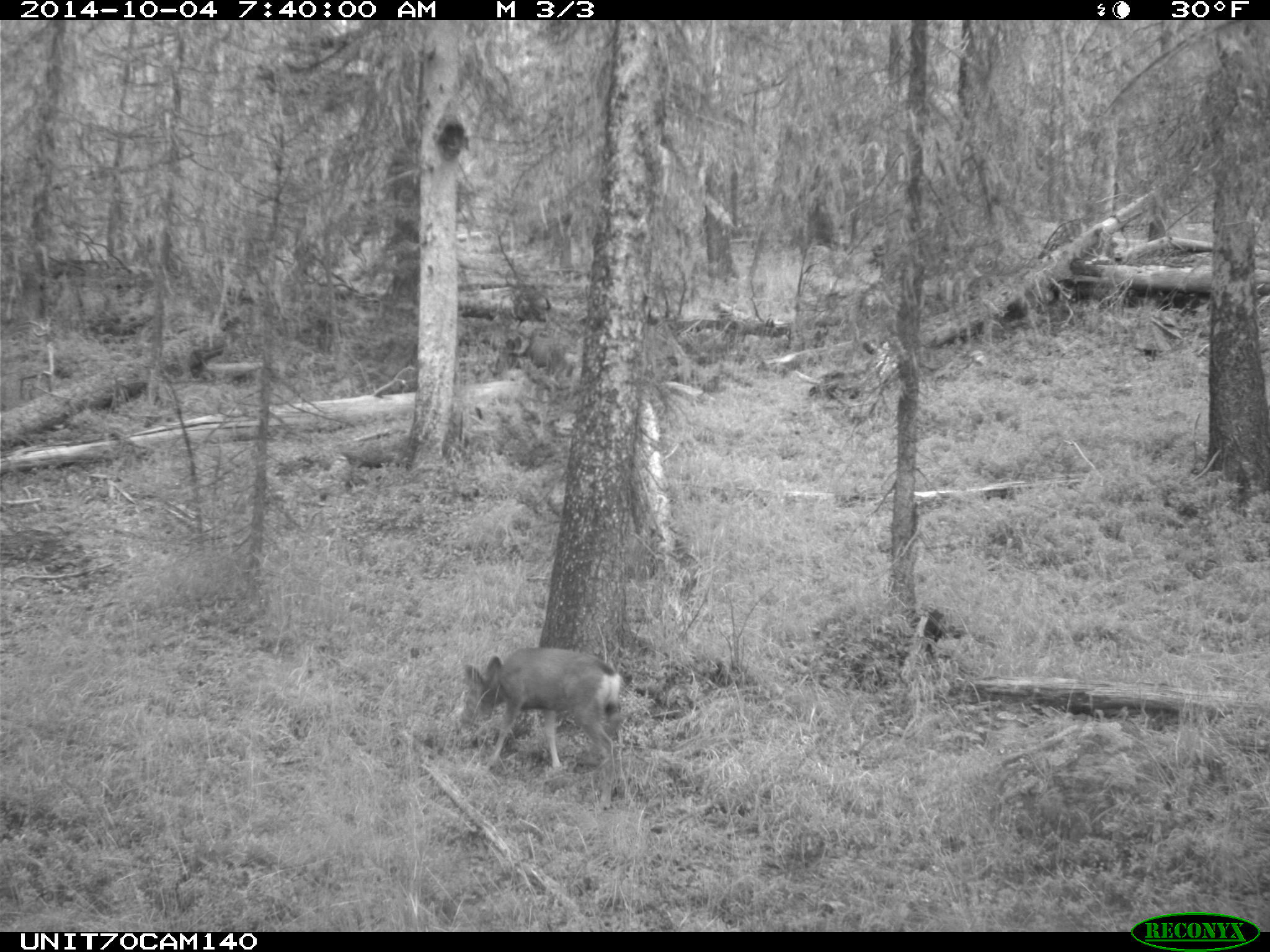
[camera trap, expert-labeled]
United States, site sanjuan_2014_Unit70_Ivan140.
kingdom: Animalia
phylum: Chordata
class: Mammalia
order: Artiodactyla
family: Cervidae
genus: Odocoileus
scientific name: Odocoileus hemionus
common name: mule deer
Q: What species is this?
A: Odocoileus hemionus (mule deer).